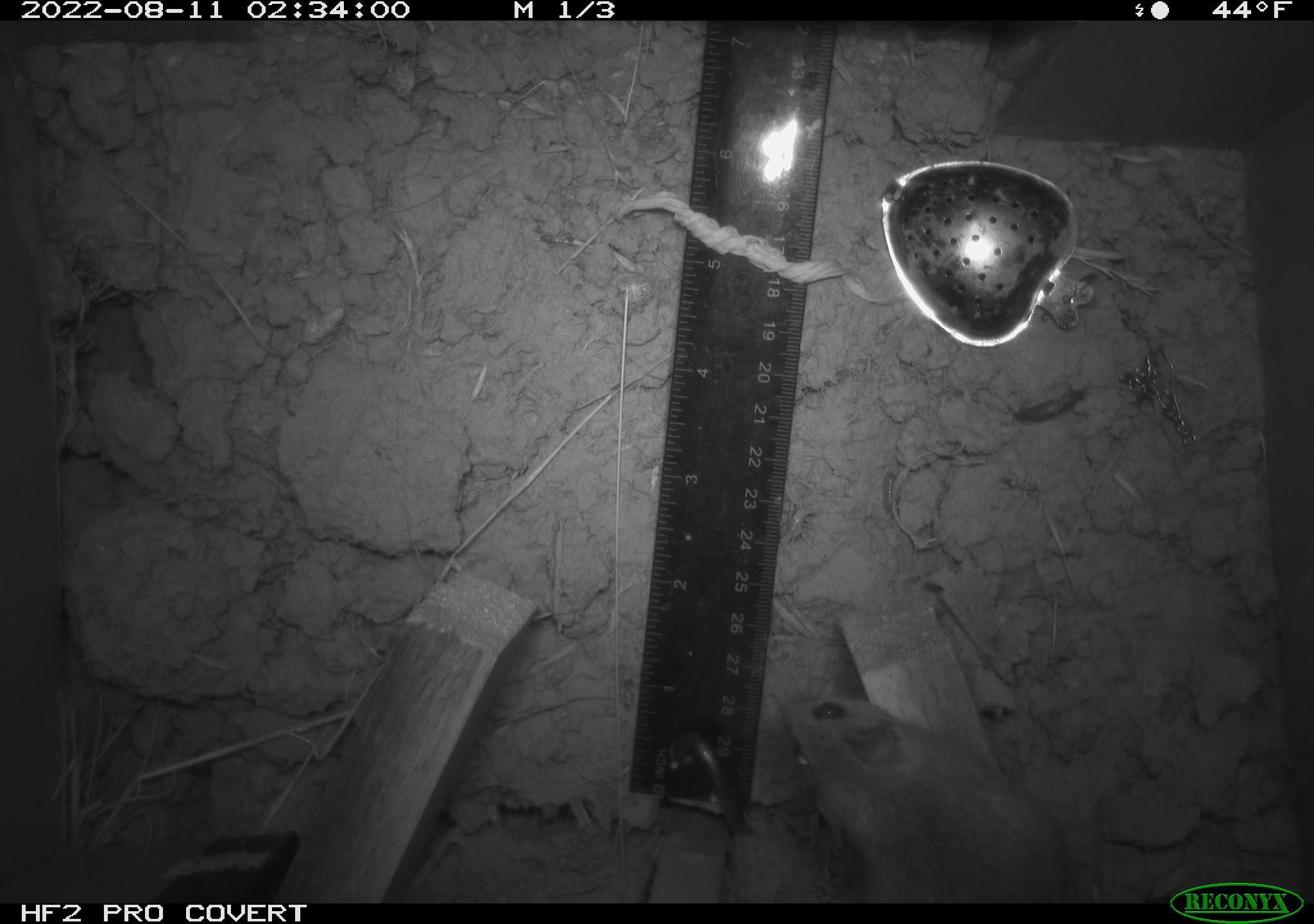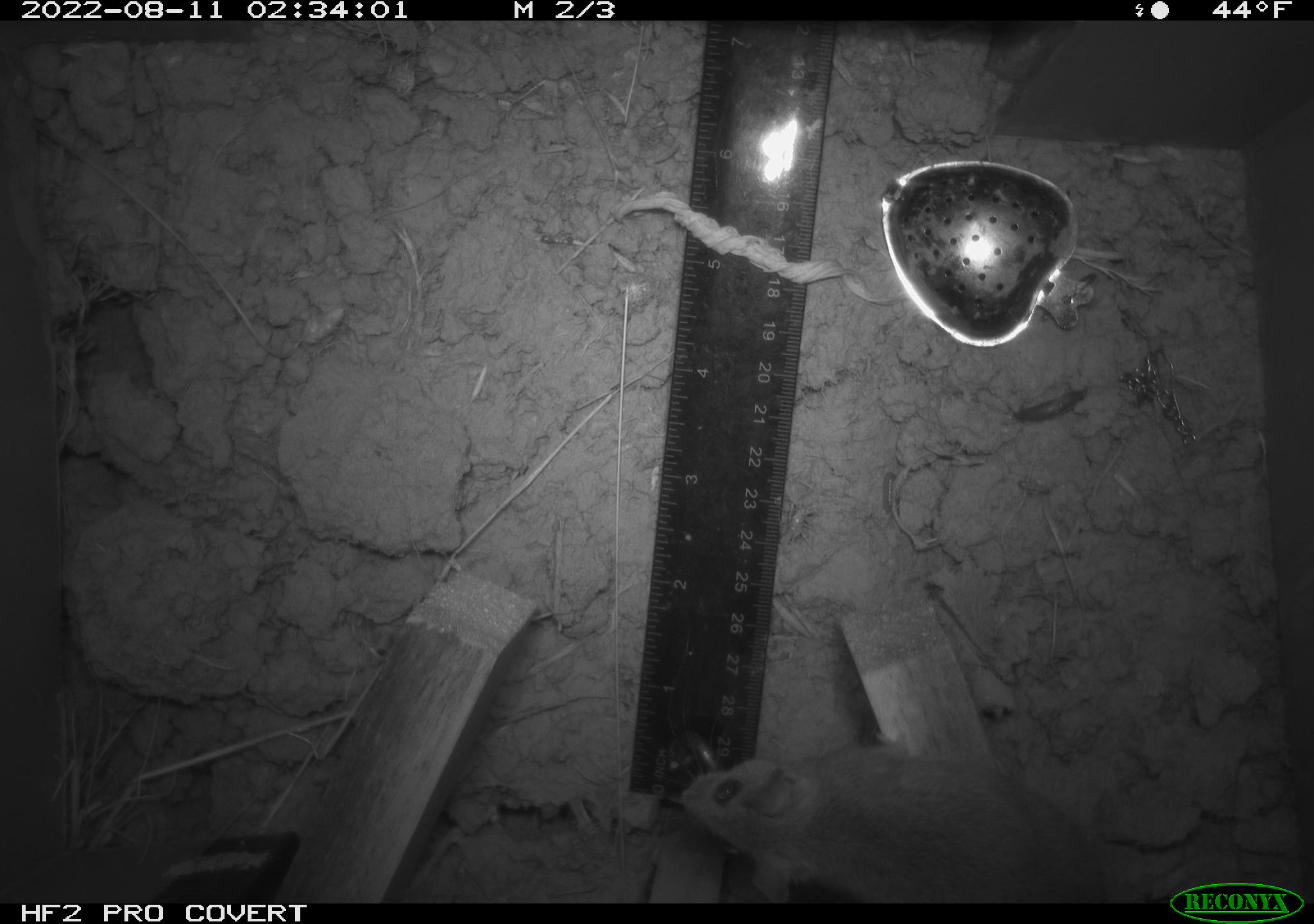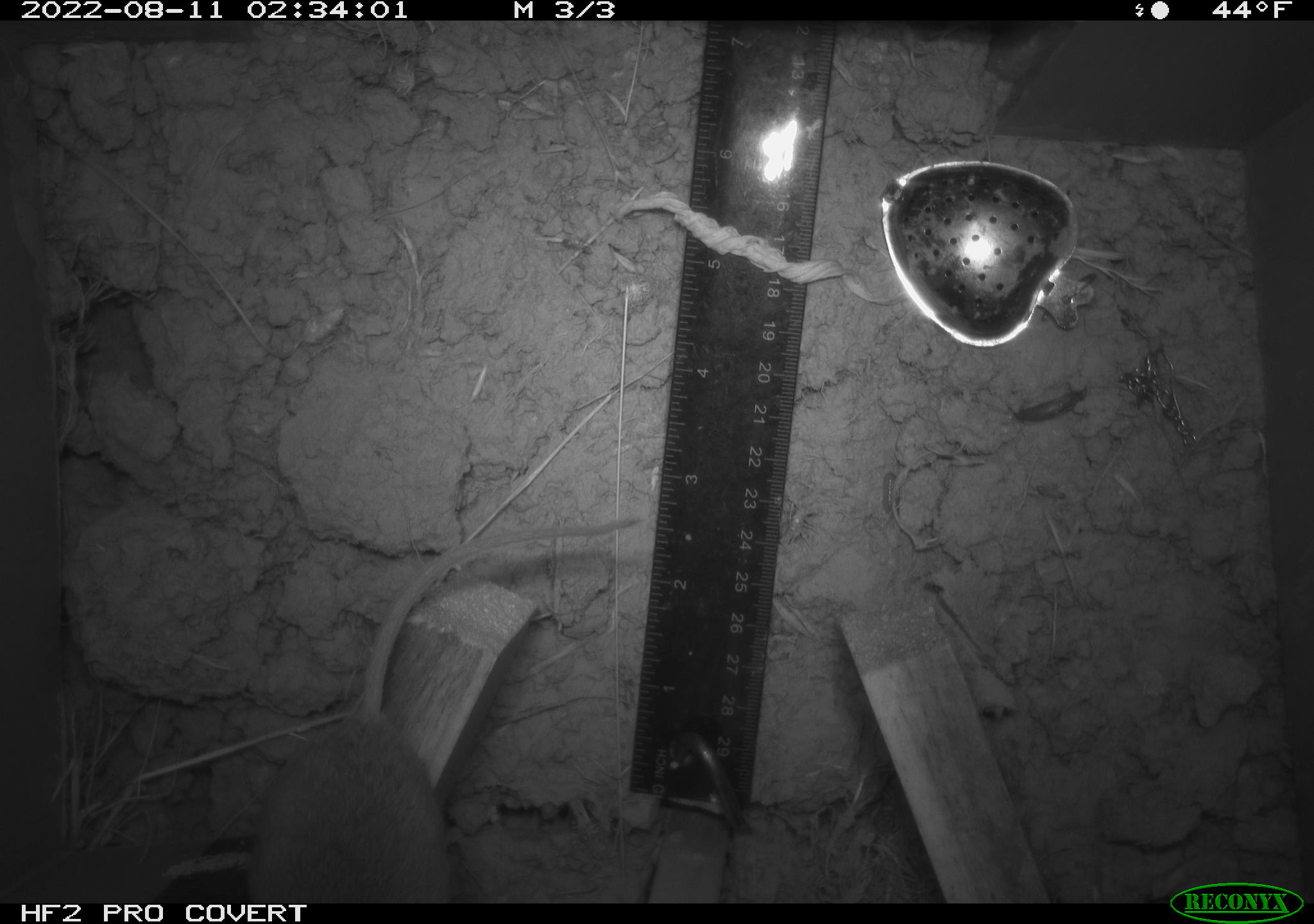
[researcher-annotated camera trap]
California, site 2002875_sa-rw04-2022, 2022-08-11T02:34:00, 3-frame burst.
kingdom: Animalia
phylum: Chordata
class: Mammalia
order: Rodentia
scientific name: Rodentia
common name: mouse species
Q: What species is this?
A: Mouse species (Rodentia).